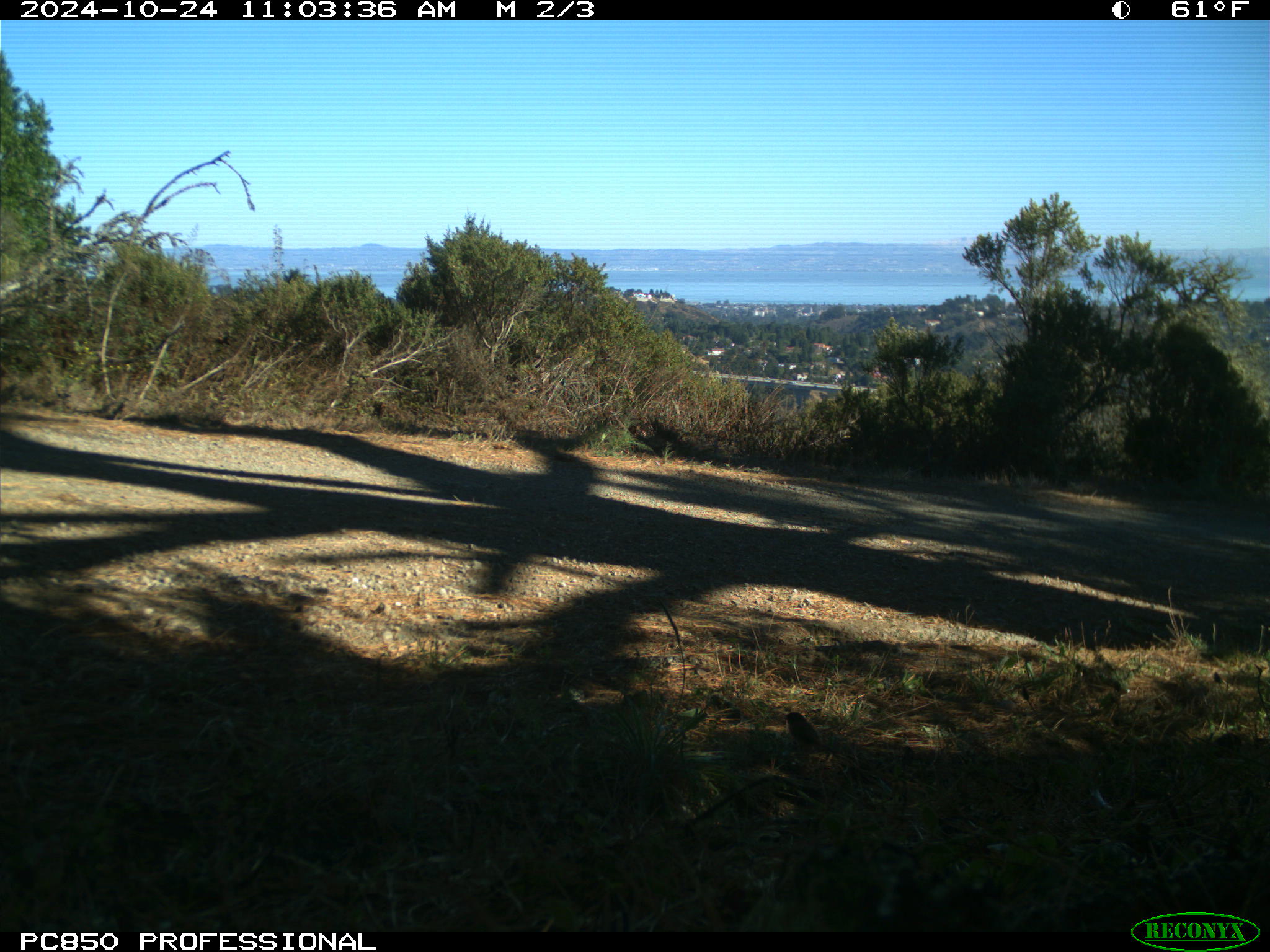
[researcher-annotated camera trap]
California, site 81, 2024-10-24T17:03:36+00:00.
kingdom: Animalia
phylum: Chordata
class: Aves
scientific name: Aves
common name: bird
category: unknown bird